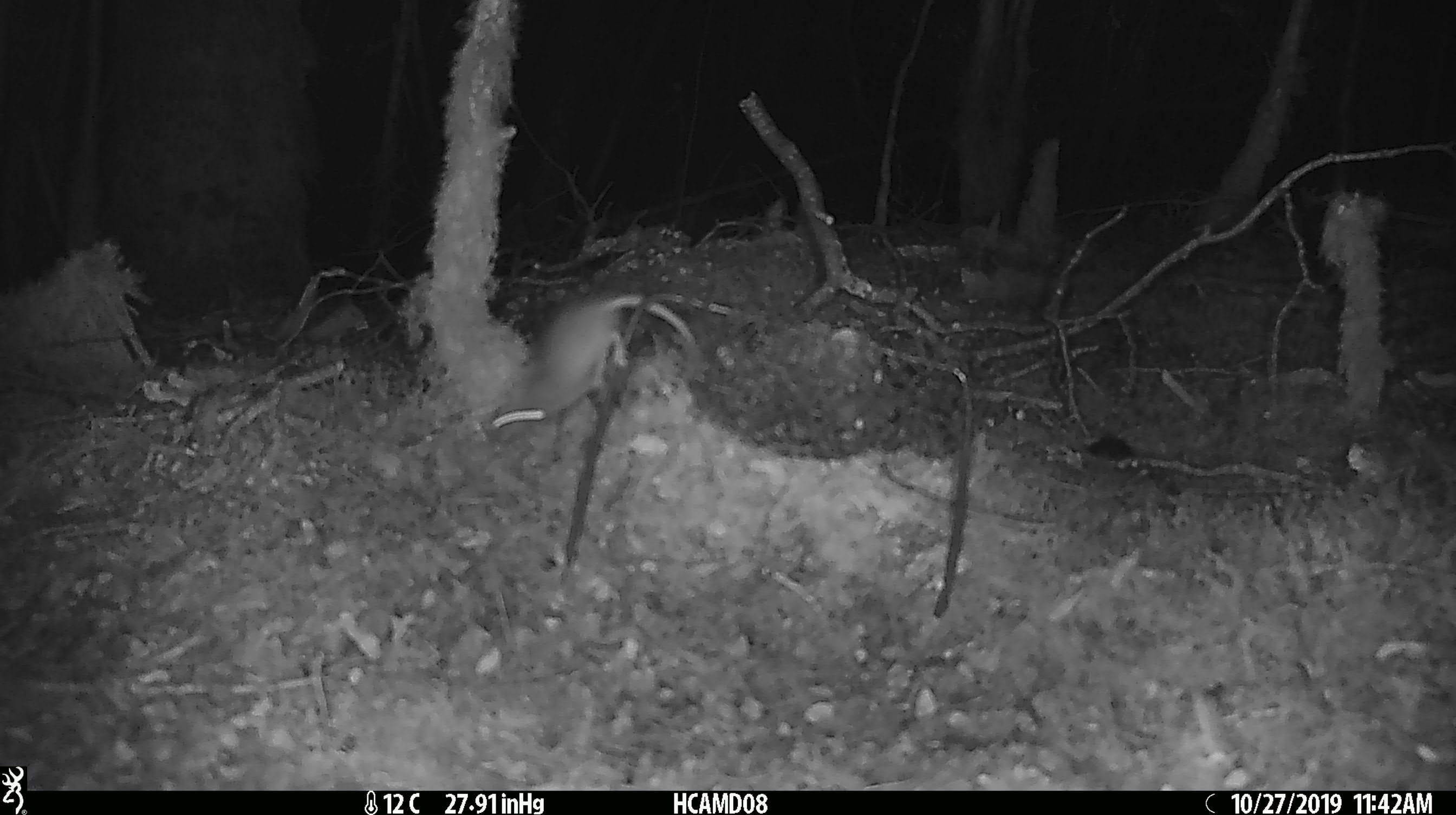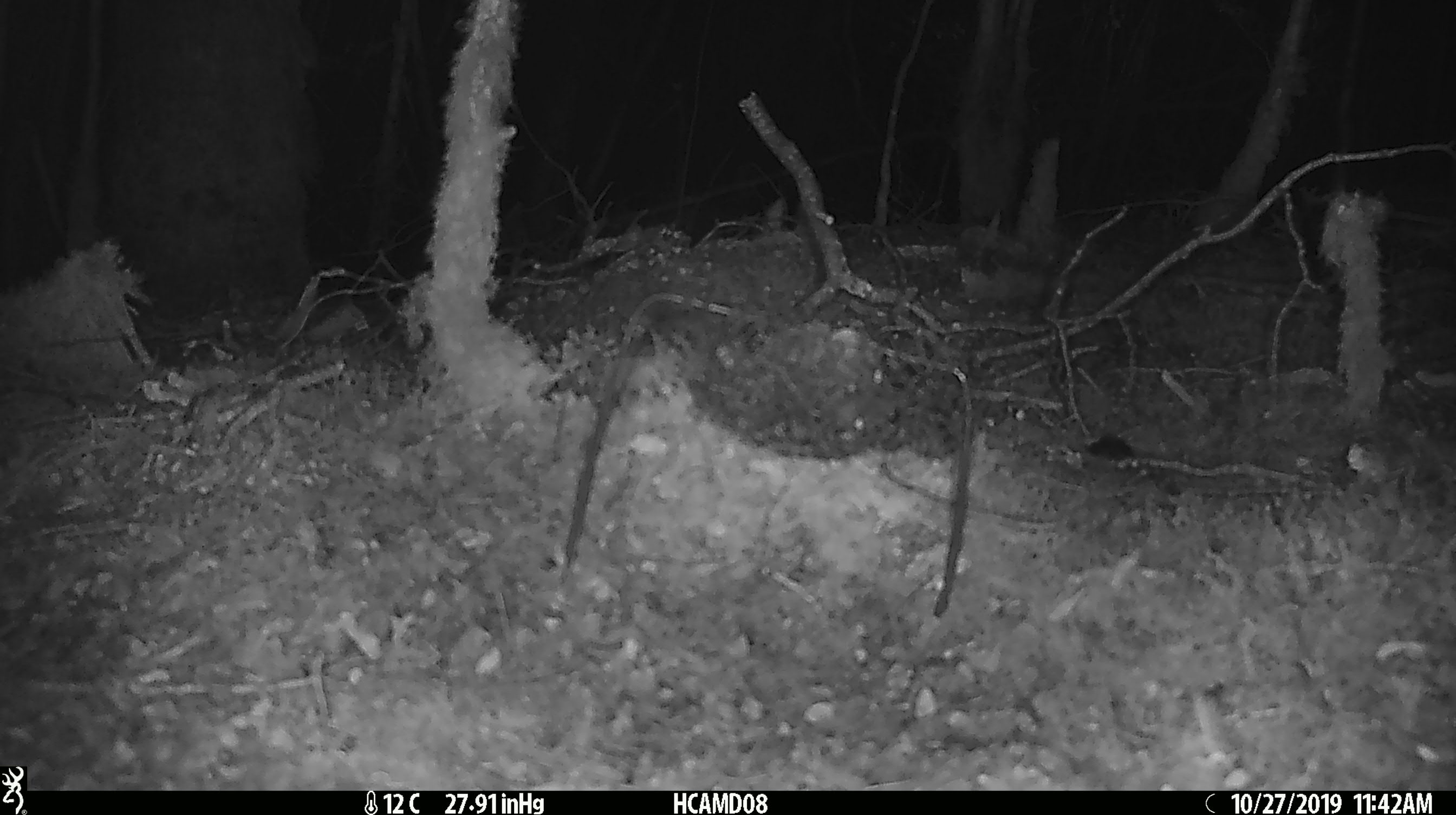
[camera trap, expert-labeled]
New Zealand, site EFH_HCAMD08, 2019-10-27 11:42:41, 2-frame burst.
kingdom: Animalia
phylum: Chordata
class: Mammalia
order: Rodentia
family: Muridae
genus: Mus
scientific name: Mus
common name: mouse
Mouse (Mus).